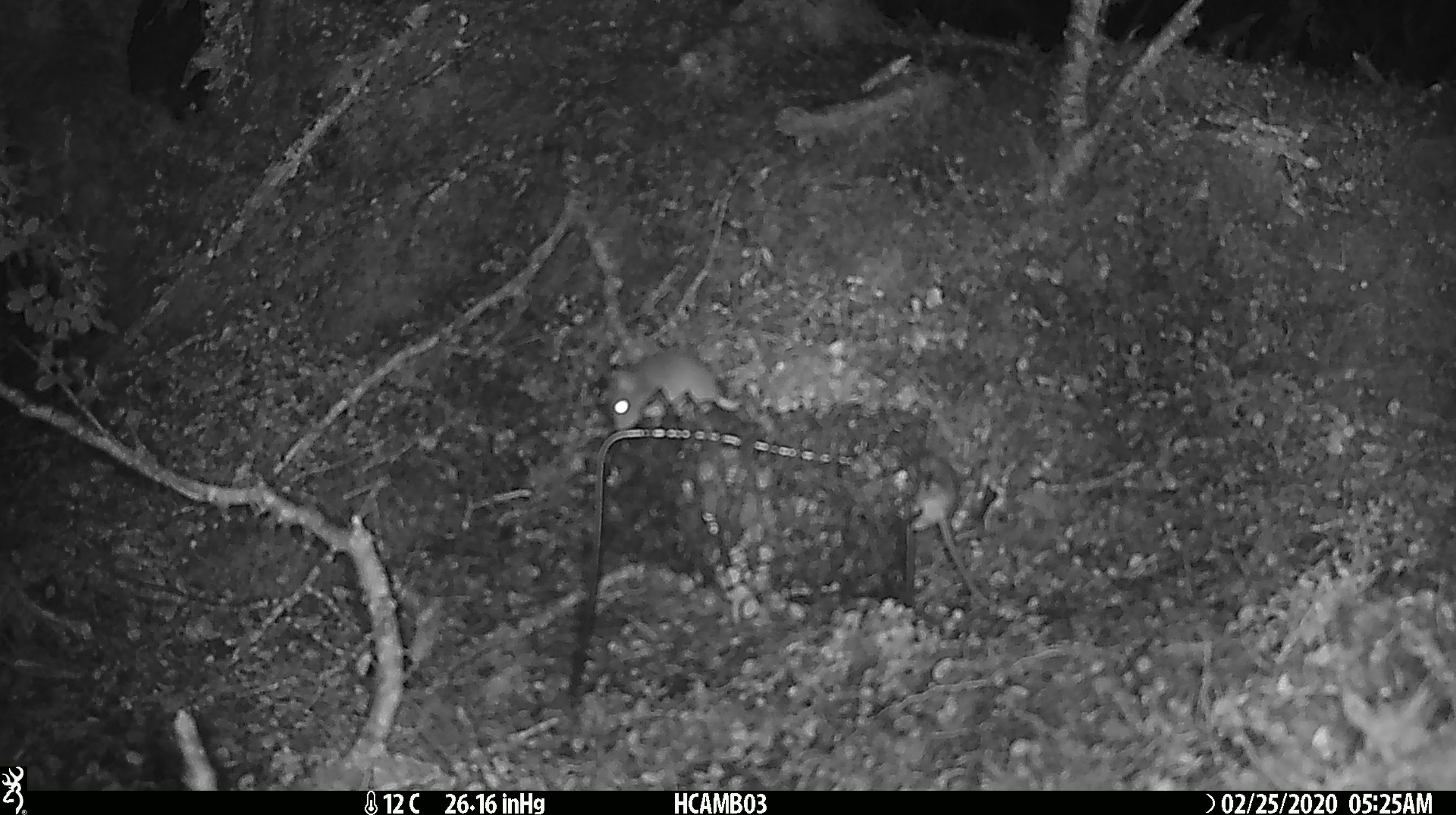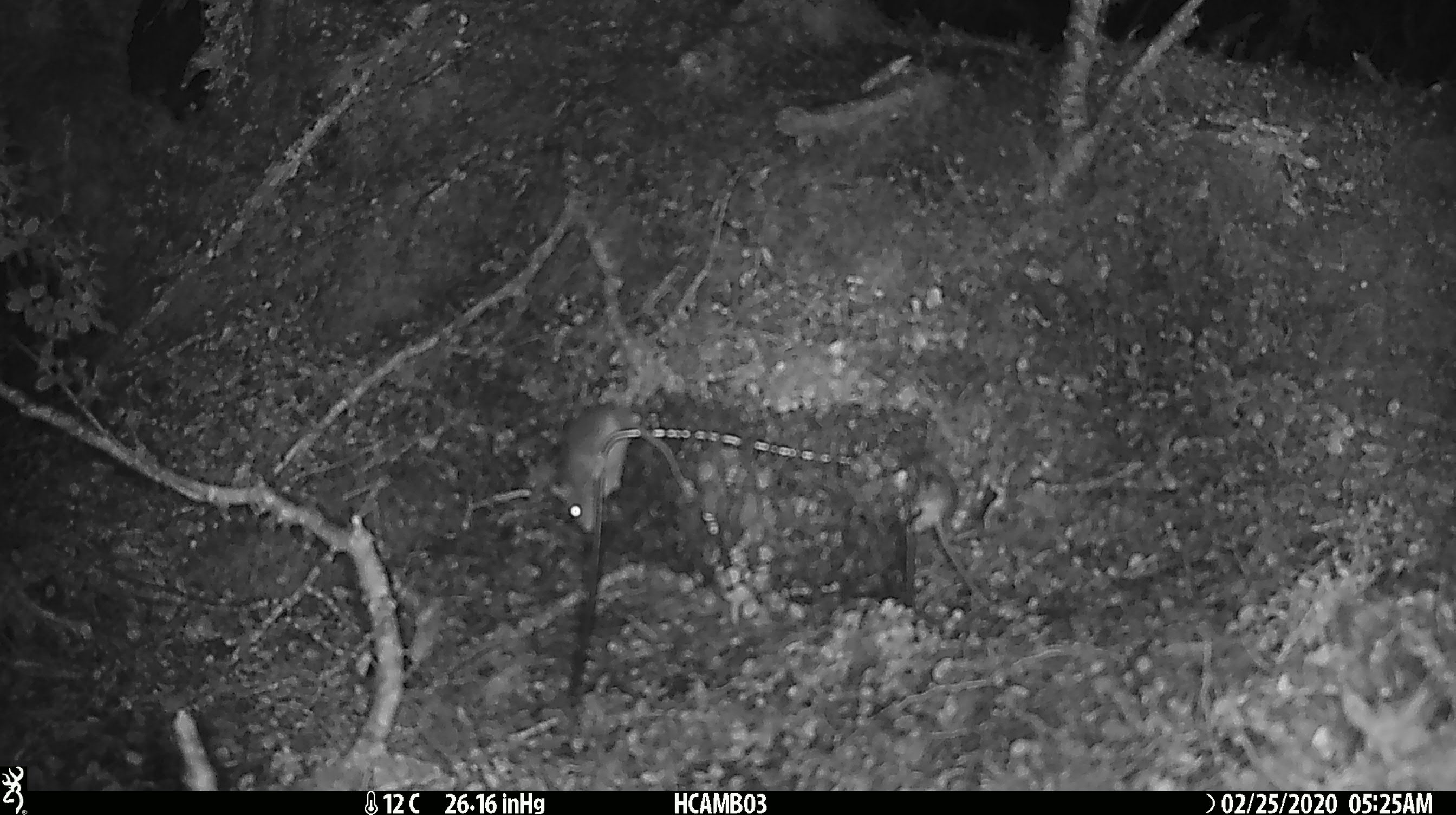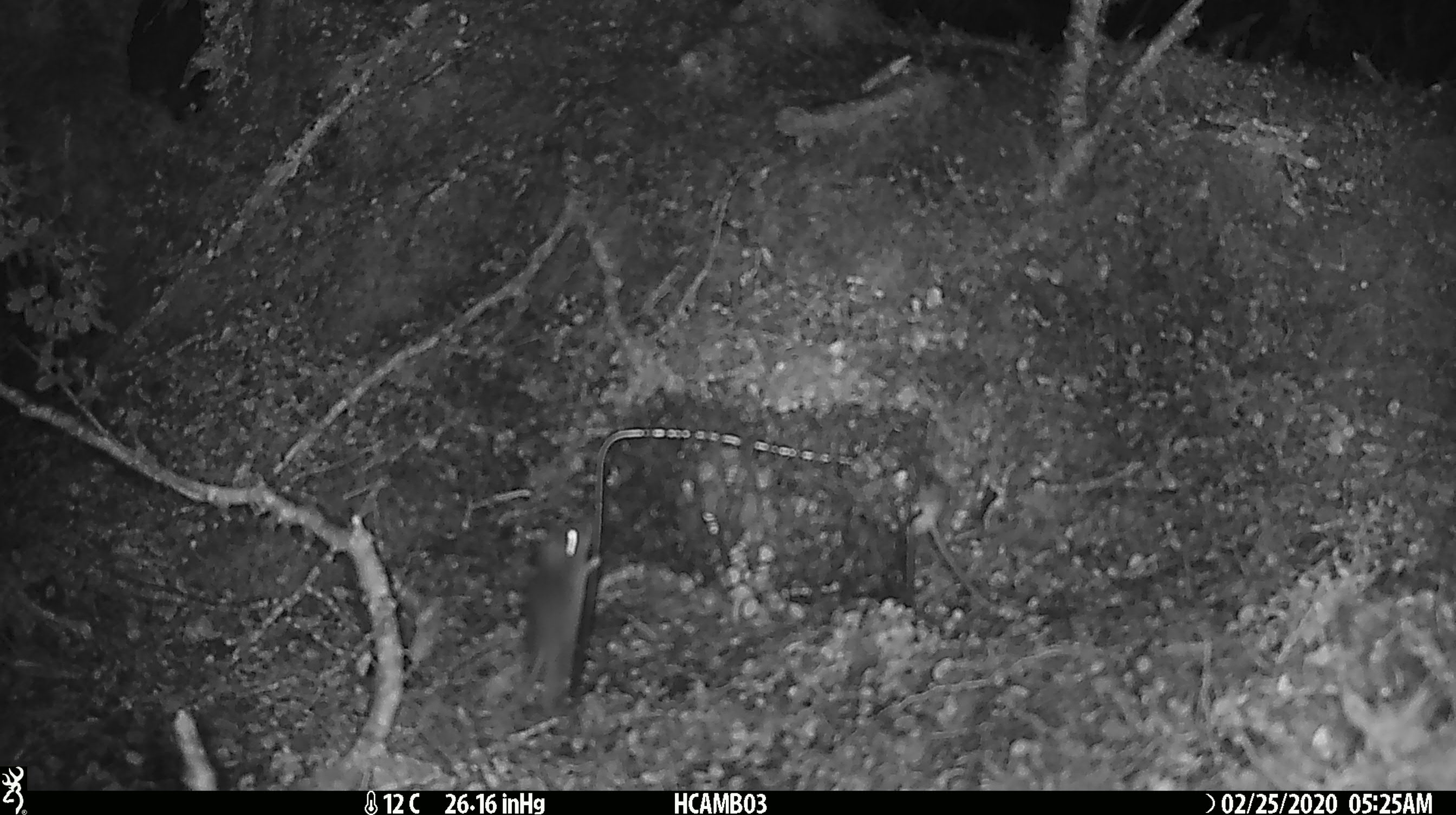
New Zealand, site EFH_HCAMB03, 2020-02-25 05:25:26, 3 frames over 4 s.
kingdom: Animalia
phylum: Chordata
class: Mammalia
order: Rodentia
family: Muridae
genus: Mus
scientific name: Mus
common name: mouse